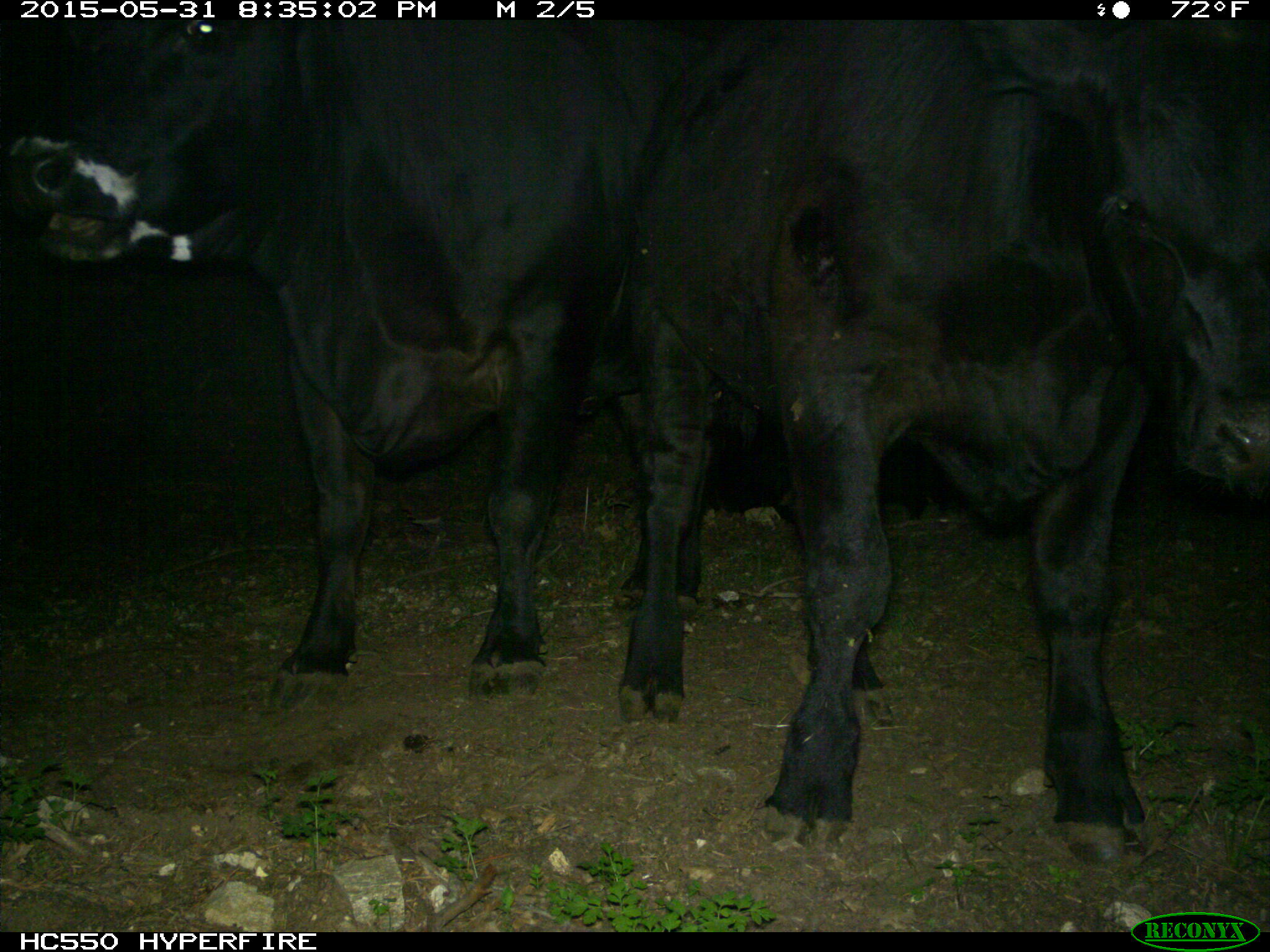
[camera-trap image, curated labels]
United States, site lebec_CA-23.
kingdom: Animalia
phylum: Chordata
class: Mammalia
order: Artiodactyla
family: Bovidae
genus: Bos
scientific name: Bos taurus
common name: domestic cow